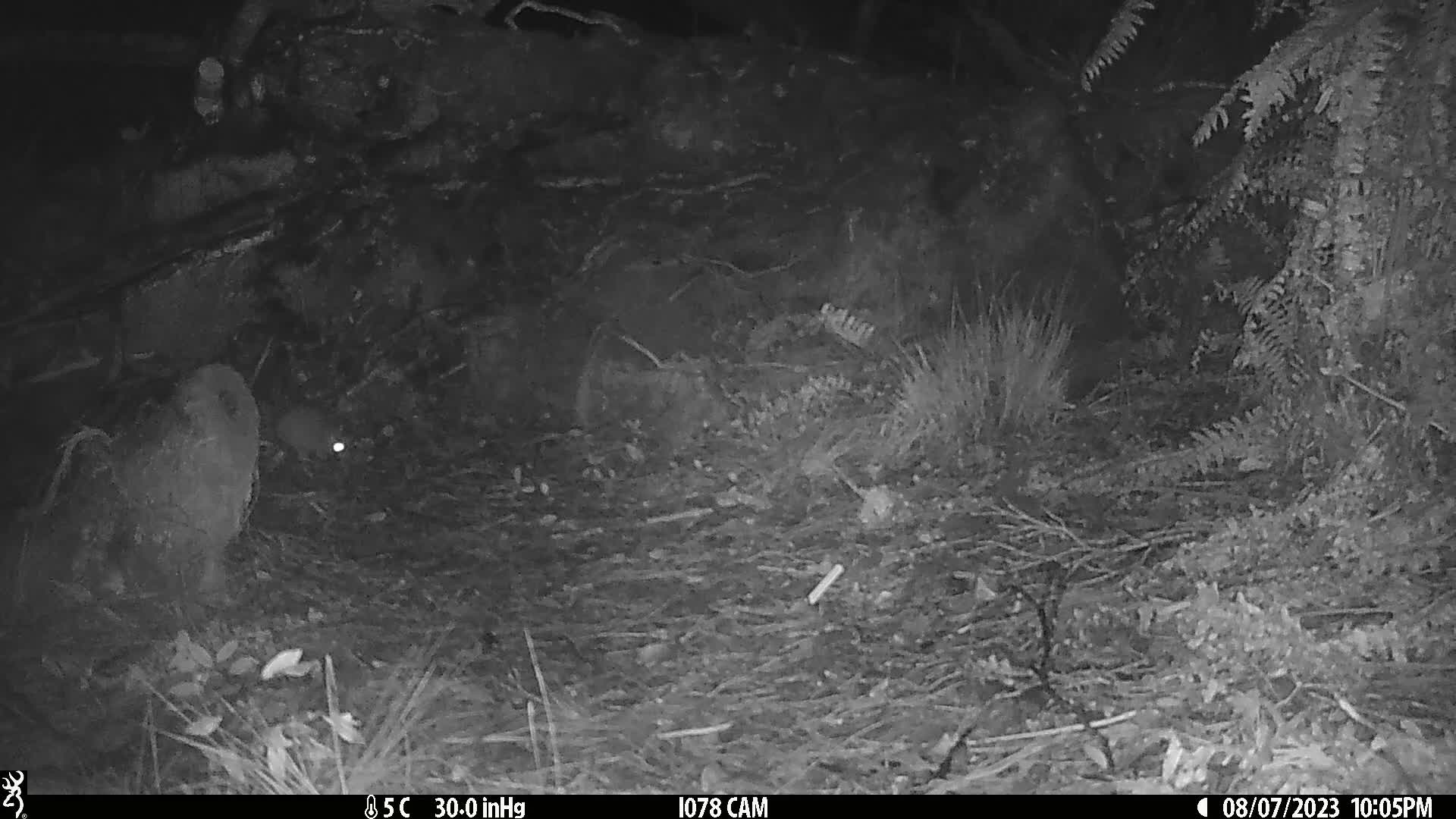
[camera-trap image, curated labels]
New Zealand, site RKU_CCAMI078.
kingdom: Animalia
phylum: Chordata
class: Mammalia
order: Rodentia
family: Muridae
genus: Rattus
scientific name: Rattus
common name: rat